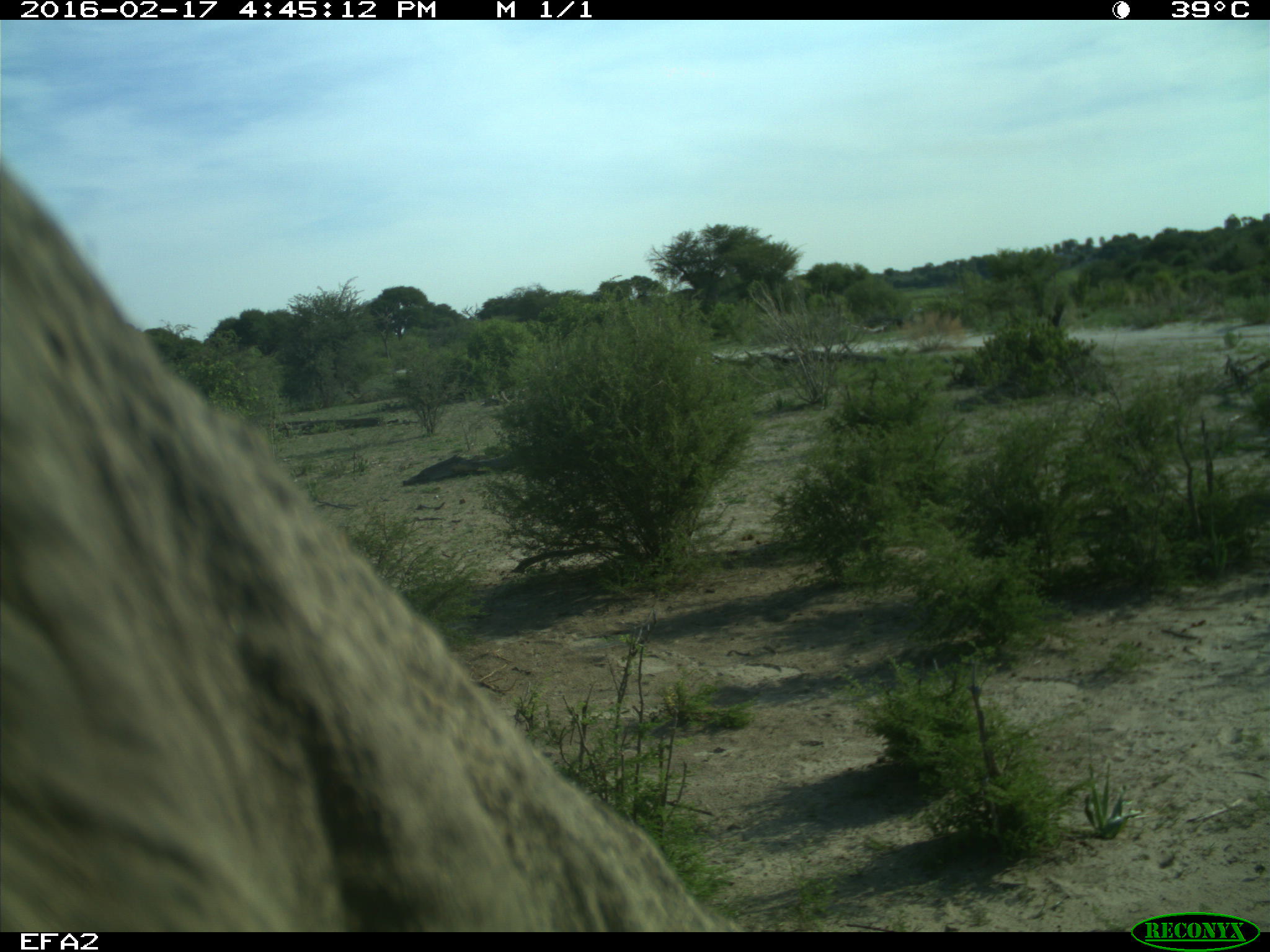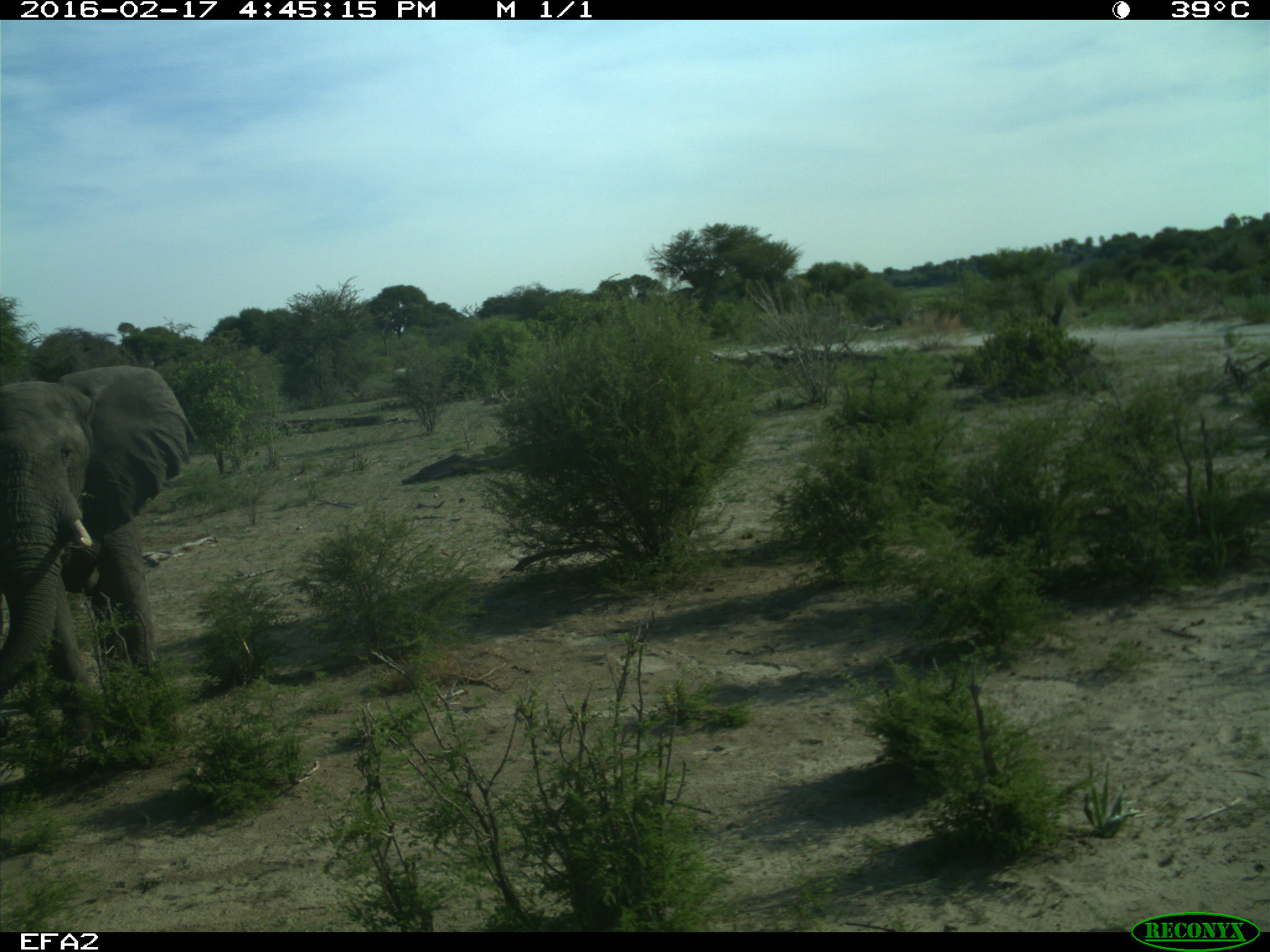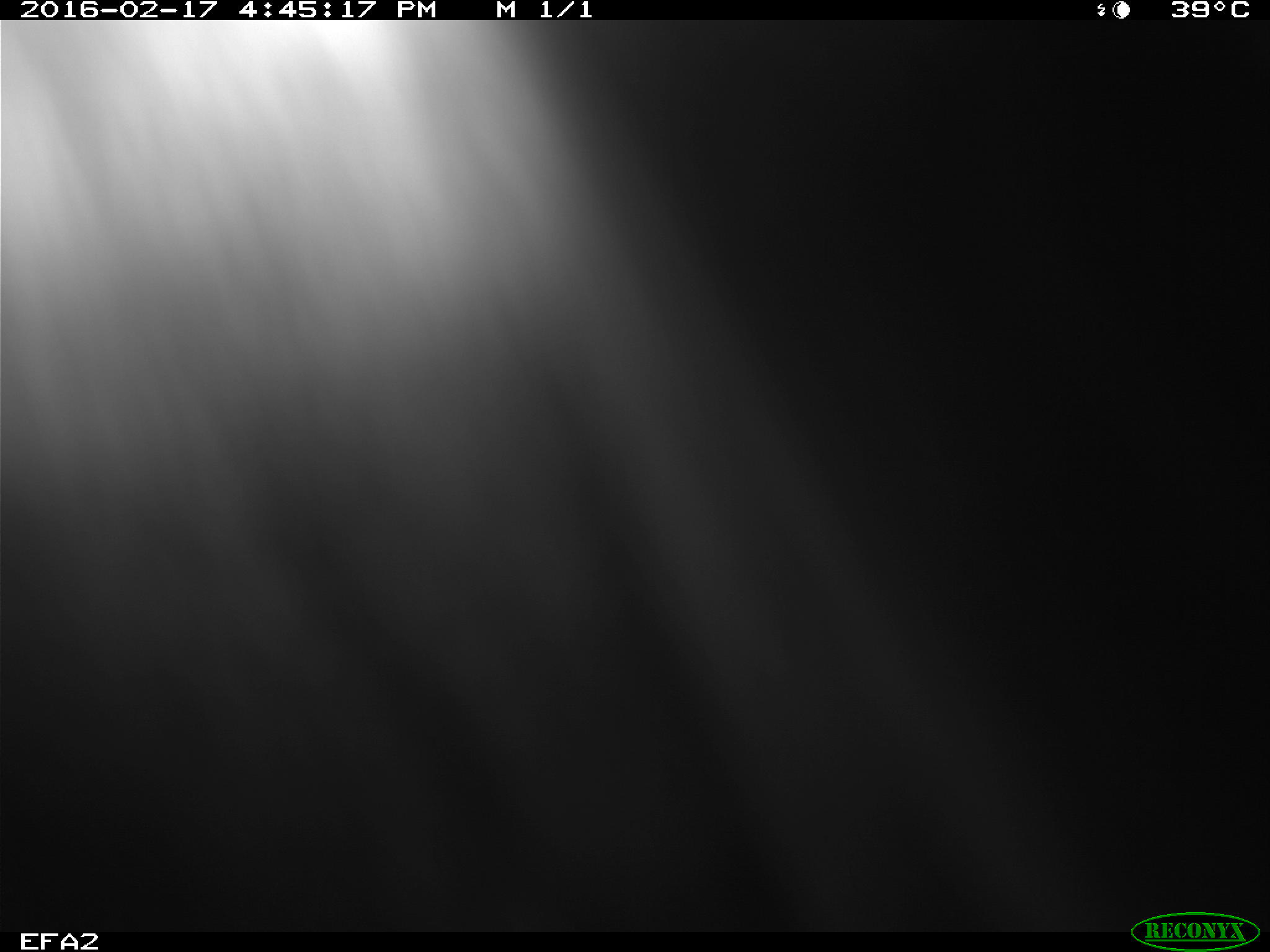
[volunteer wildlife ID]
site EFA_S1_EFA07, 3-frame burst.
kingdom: Animalia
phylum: Chordata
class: Mammalia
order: Proboscidea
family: Elephantidae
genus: Loxodonta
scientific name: Loxodonta africana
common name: african bush elephant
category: elephant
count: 2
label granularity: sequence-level